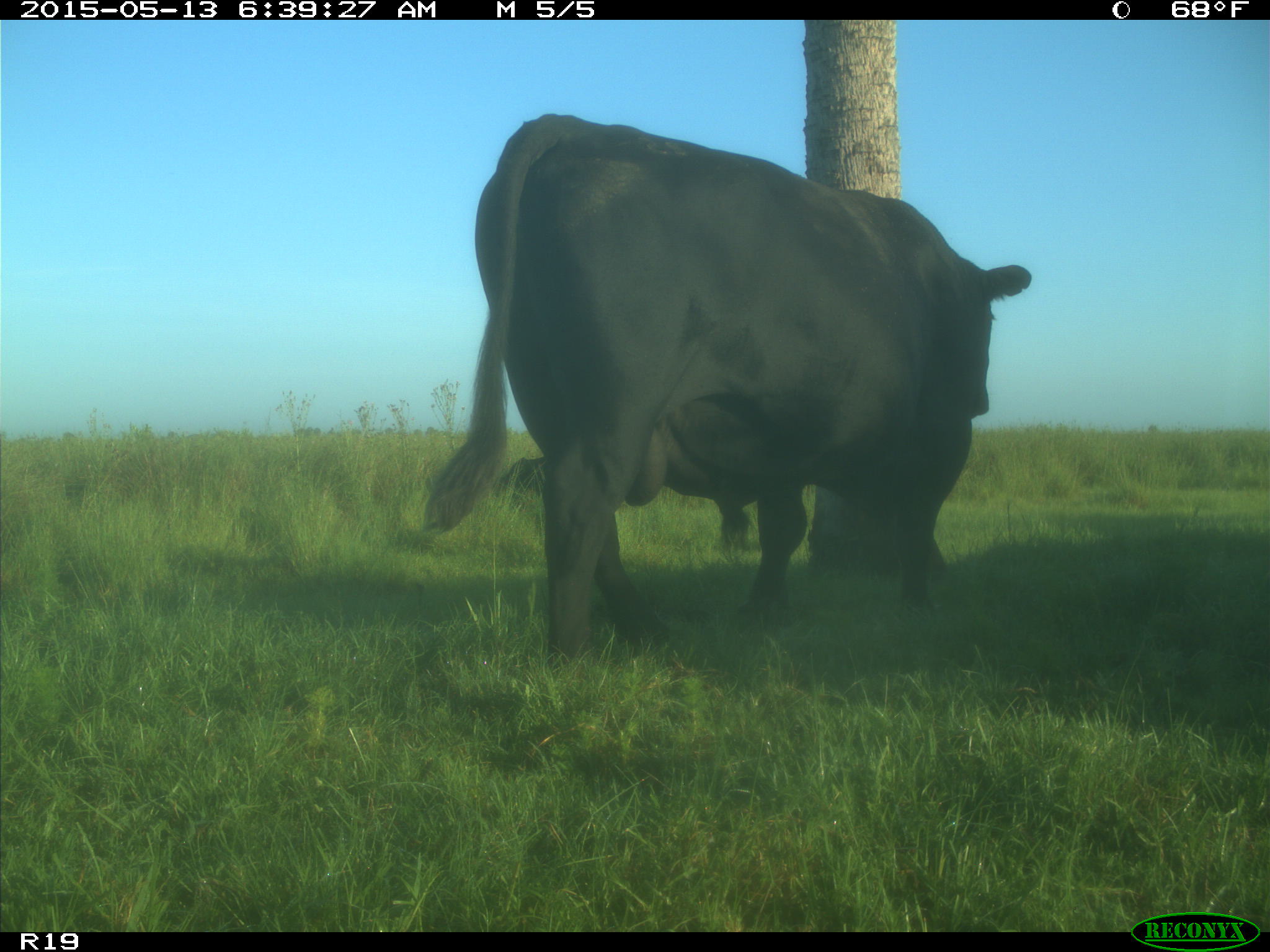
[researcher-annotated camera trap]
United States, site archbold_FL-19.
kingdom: Animalia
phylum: Chordata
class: Mammalia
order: Artiodactyla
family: Bovidae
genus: Bos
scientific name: Bos taurus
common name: domestic cow